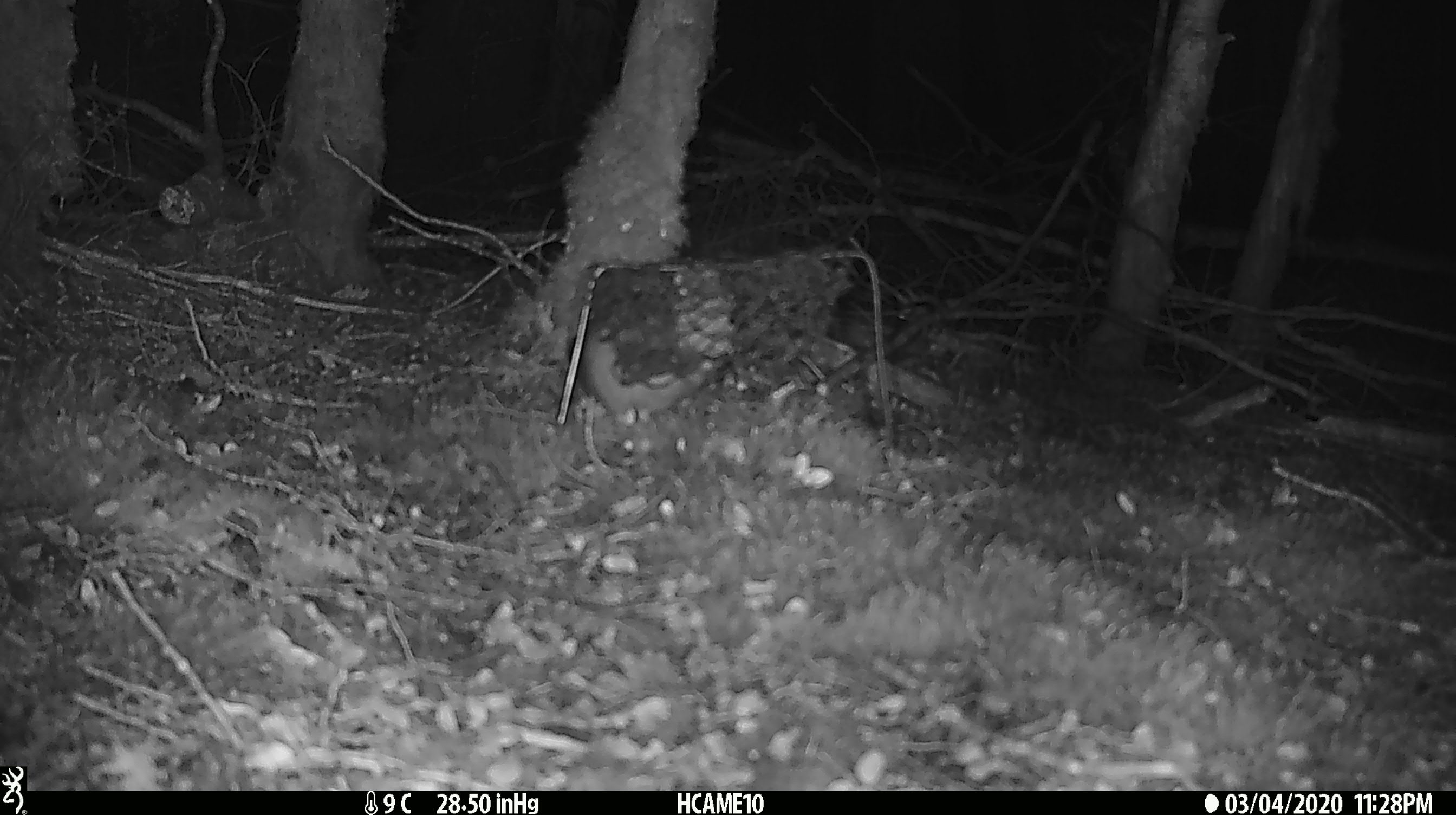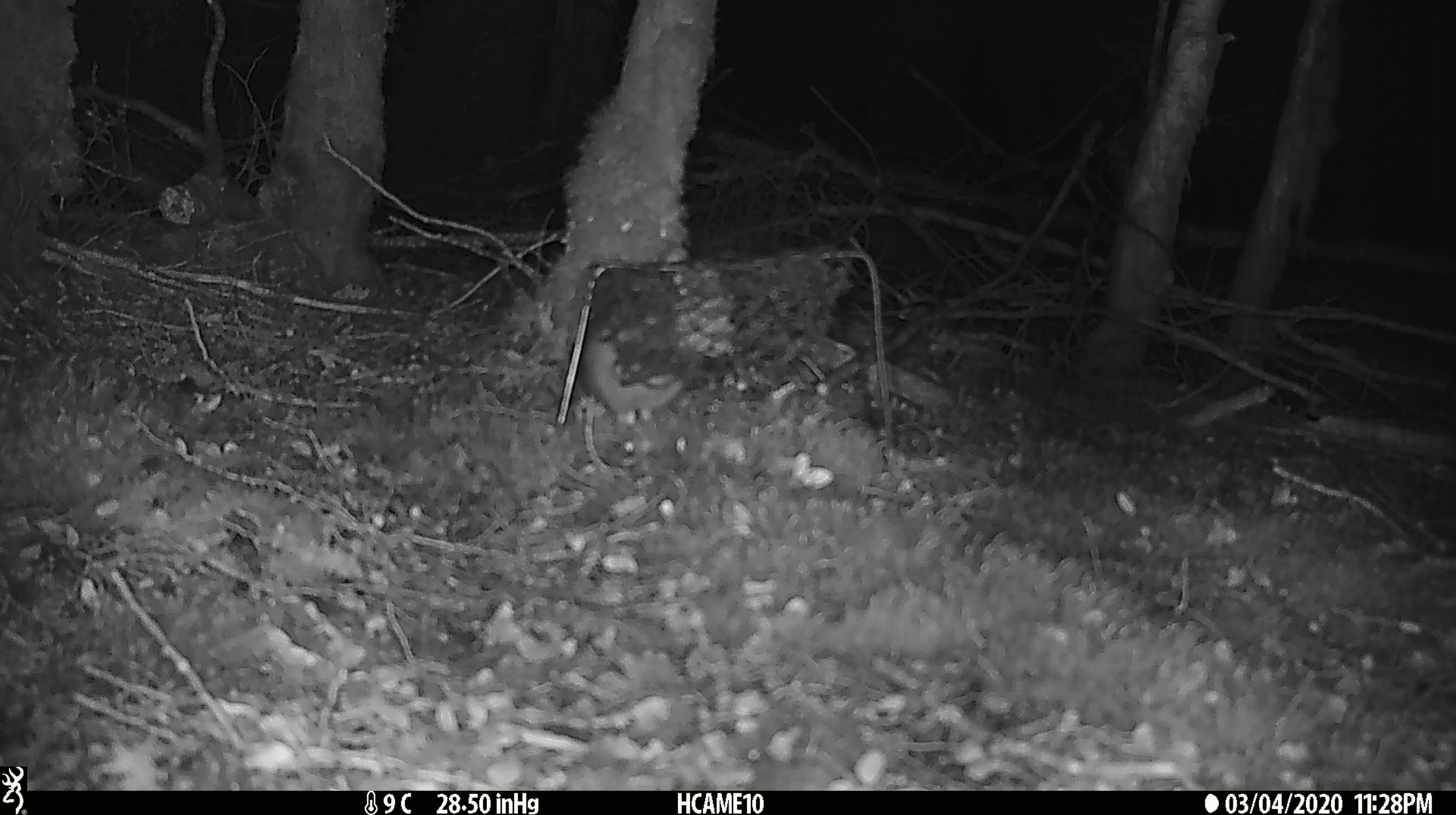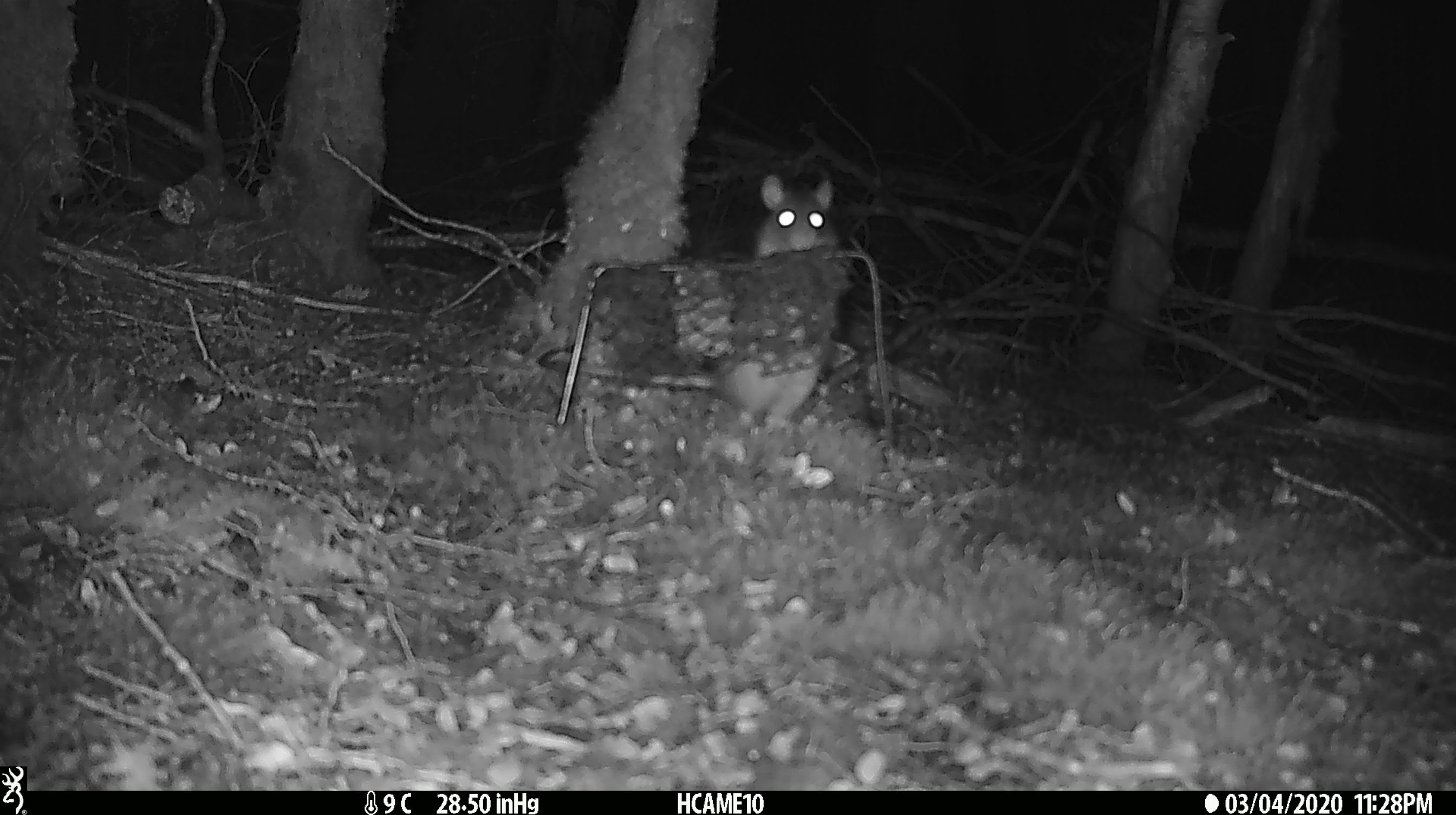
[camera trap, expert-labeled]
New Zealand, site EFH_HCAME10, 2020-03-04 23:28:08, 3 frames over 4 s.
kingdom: Animalia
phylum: Chordata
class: Mammalia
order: Rodentia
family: Muridae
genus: Mus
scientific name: Mus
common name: mouse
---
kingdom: Animalia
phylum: Chordata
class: Mammalia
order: Rodentia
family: Muridae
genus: Rattus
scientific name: Rattus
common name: rat